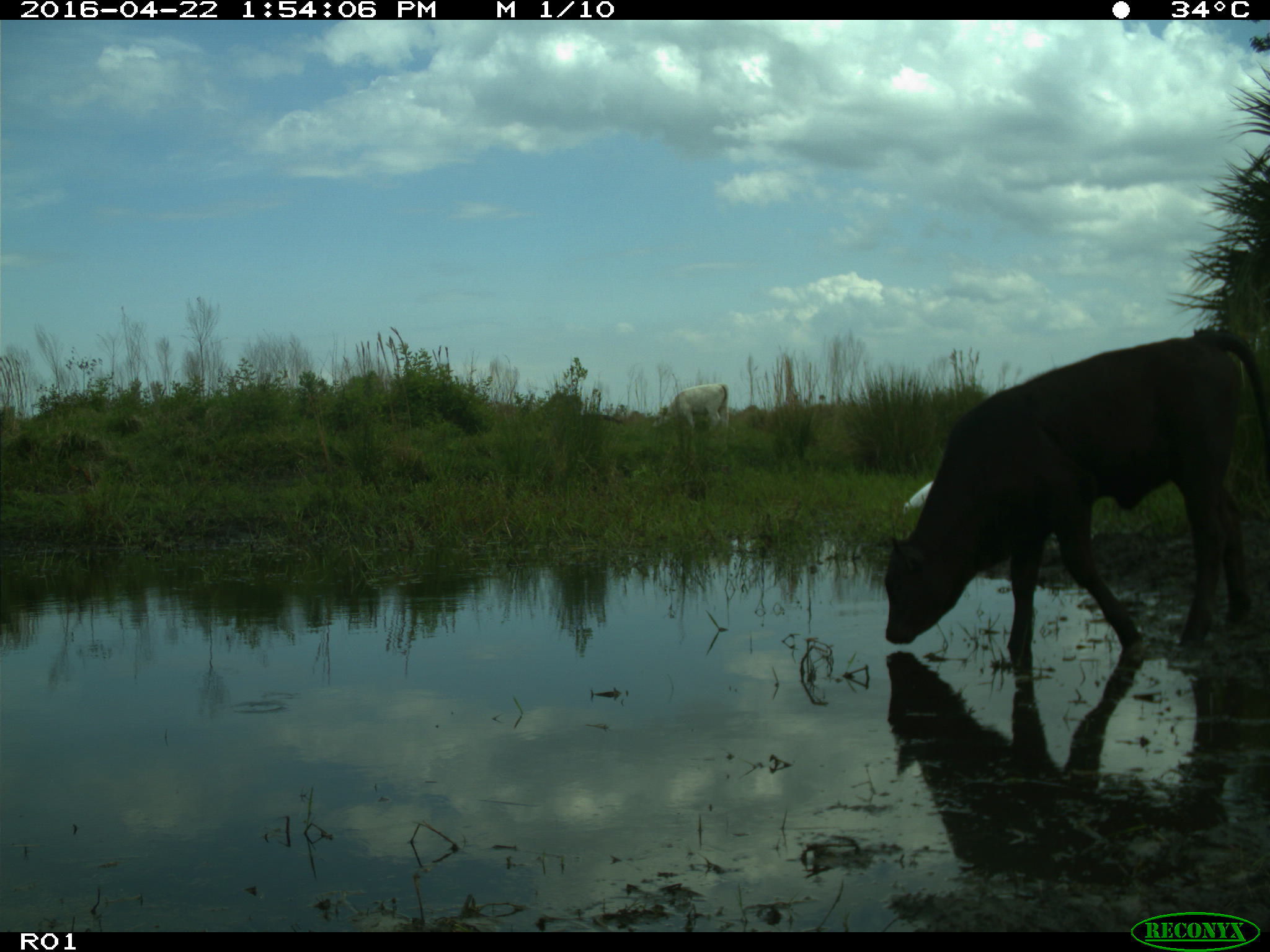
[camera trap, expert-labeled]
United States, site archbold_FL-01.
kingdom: Animalia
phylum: Chordata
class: Mammalia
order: Artiodactyla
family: Bovidae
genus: Bos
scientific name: Bos taurus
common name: domestic cow